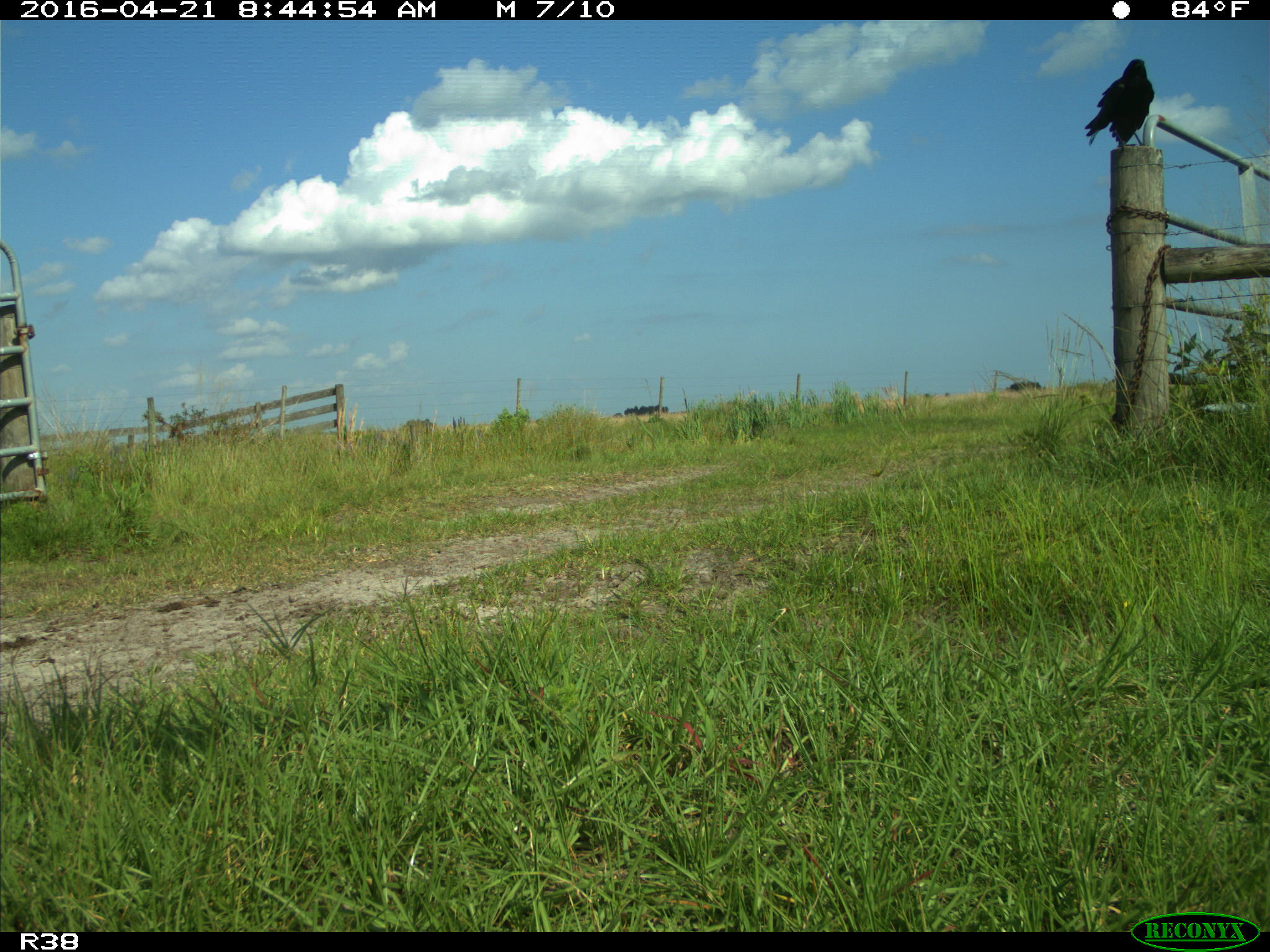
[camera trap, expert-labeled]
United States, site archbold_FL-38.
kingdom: Animalia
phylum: Chordata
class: Aves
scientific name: Aves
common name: birds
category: unidentified bird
Unidentified bird (birds) (Aves).